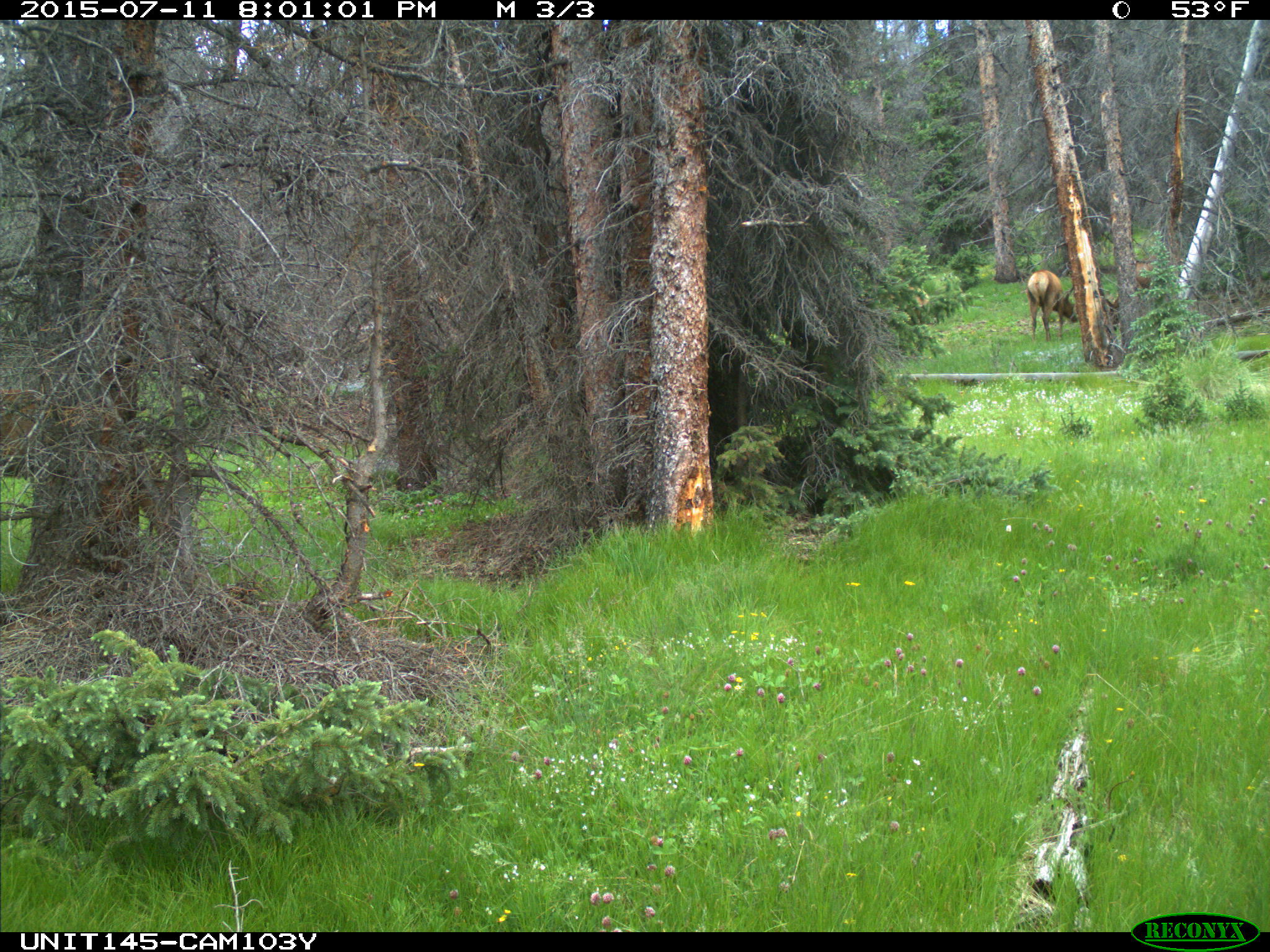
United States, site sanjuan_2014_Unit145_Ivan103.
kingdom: Animalia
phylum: Chordata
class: Mammalia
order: Artiodactyla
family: Cervidae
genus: Cervus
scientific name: Cervus elaphus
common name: red deer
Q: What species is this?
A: Cervus elaphus (red deer).